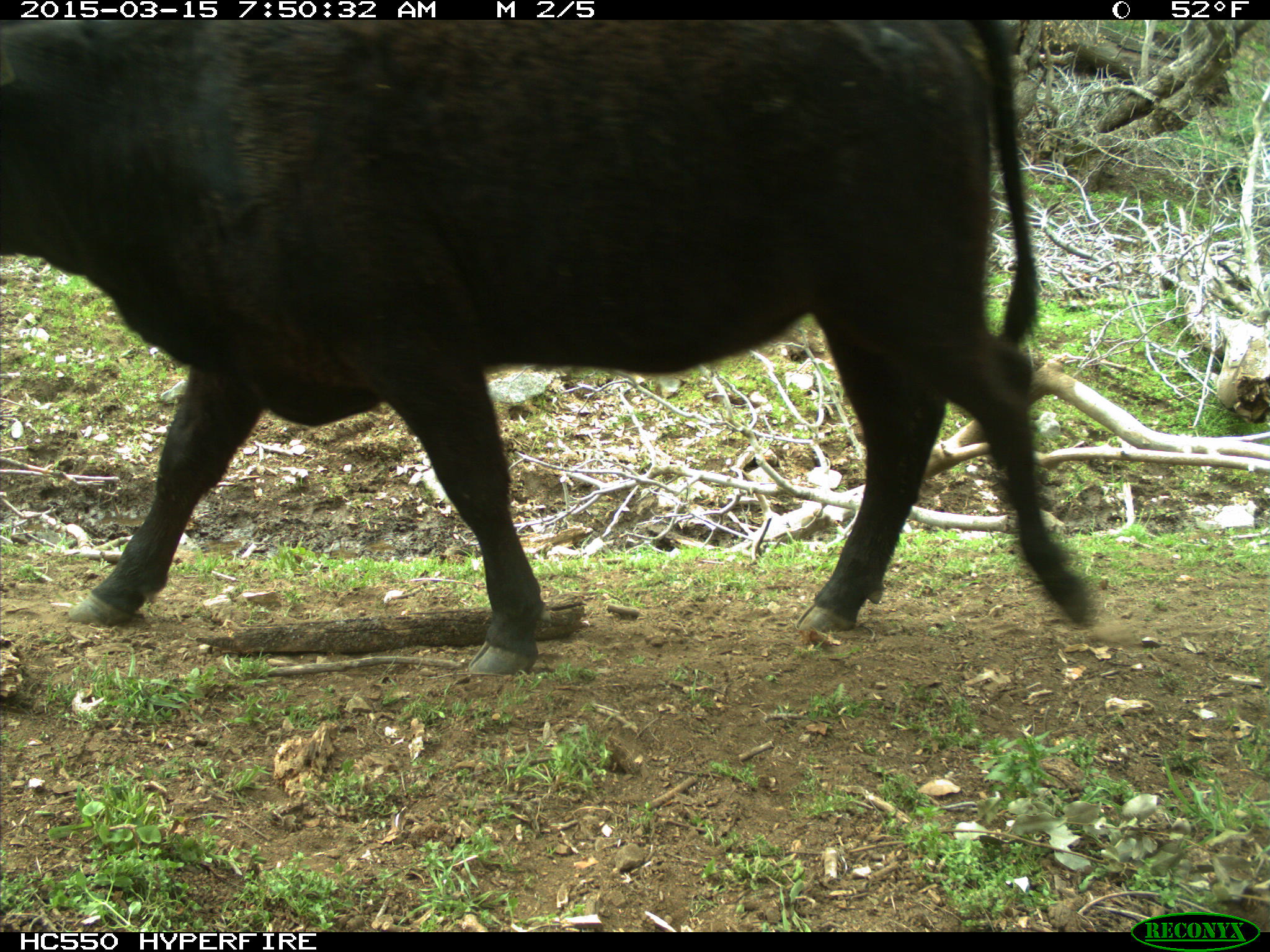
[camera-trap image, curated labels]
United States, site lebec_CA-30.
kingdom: Animalia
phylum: Chordata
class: Mammalia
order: Artiodactyla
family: Bovidae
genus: Bos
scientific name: Bos taurus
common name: domestic cow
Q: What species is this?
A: Bos taurus (domestic cow).